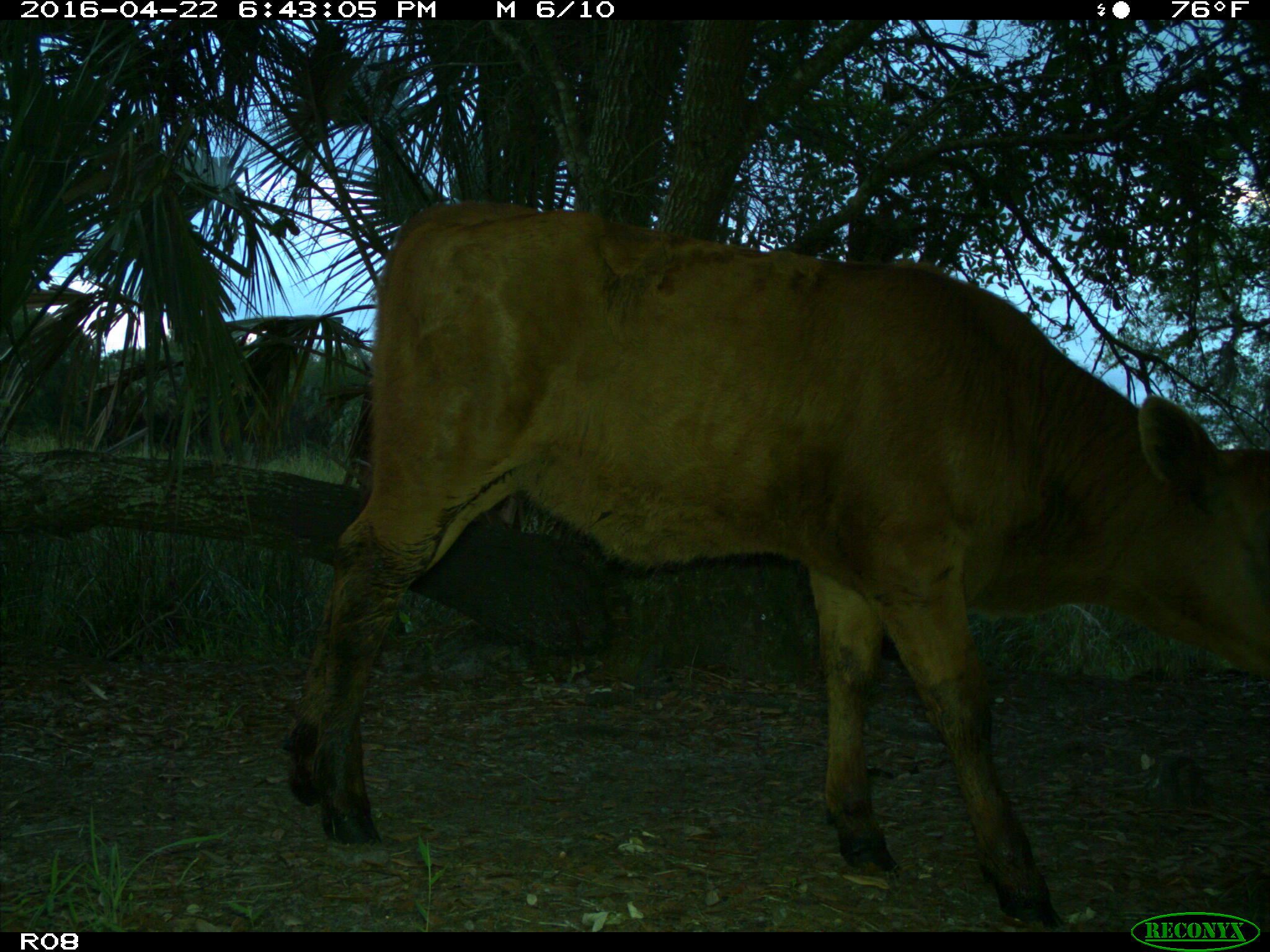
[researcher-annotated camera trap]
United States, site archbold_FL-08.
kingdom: Animalia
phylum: Chordata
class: Mammalia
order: Artiodactyla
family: Bovidae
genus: Bos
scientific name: Bos taurus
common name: domestic cow